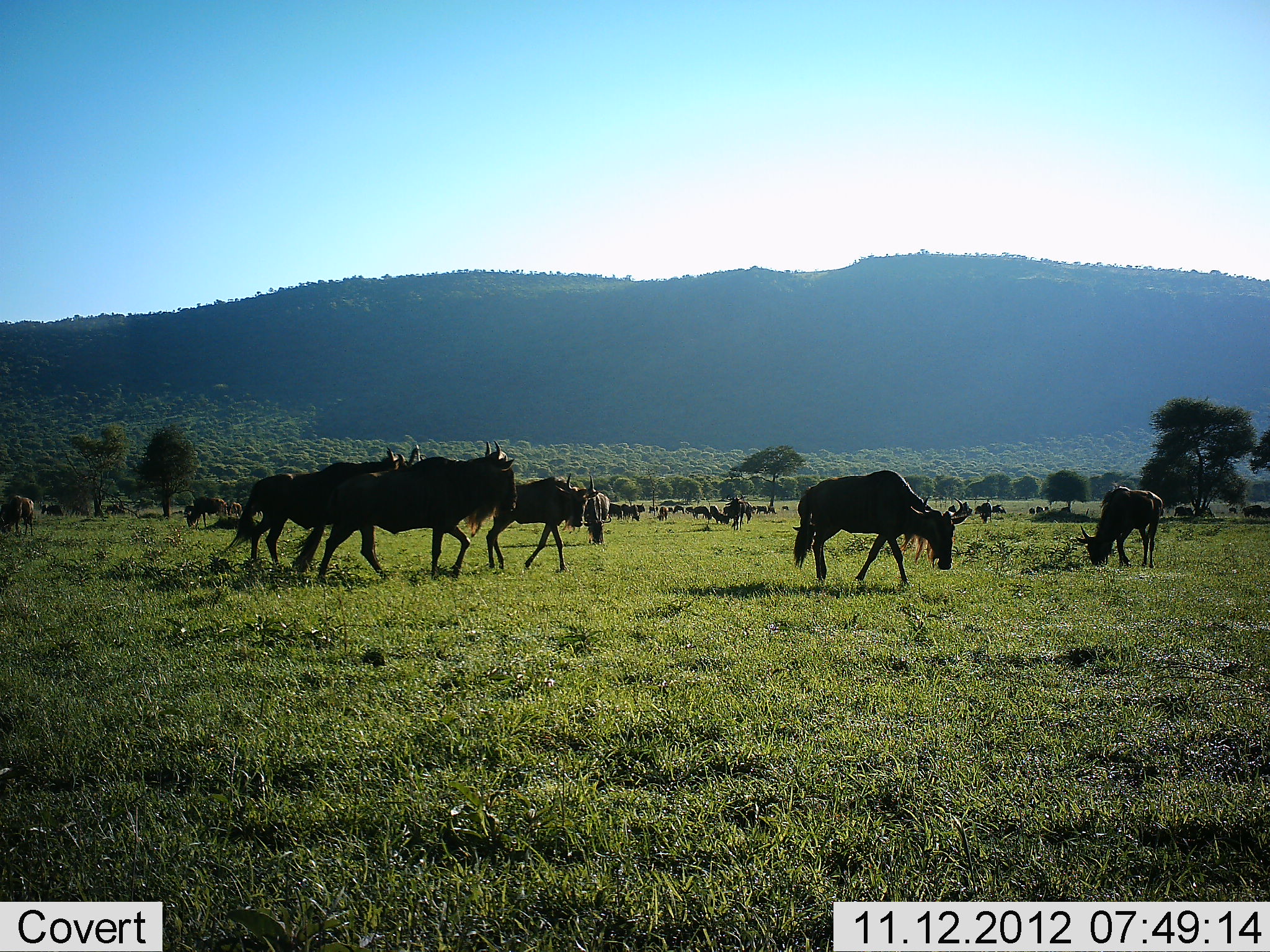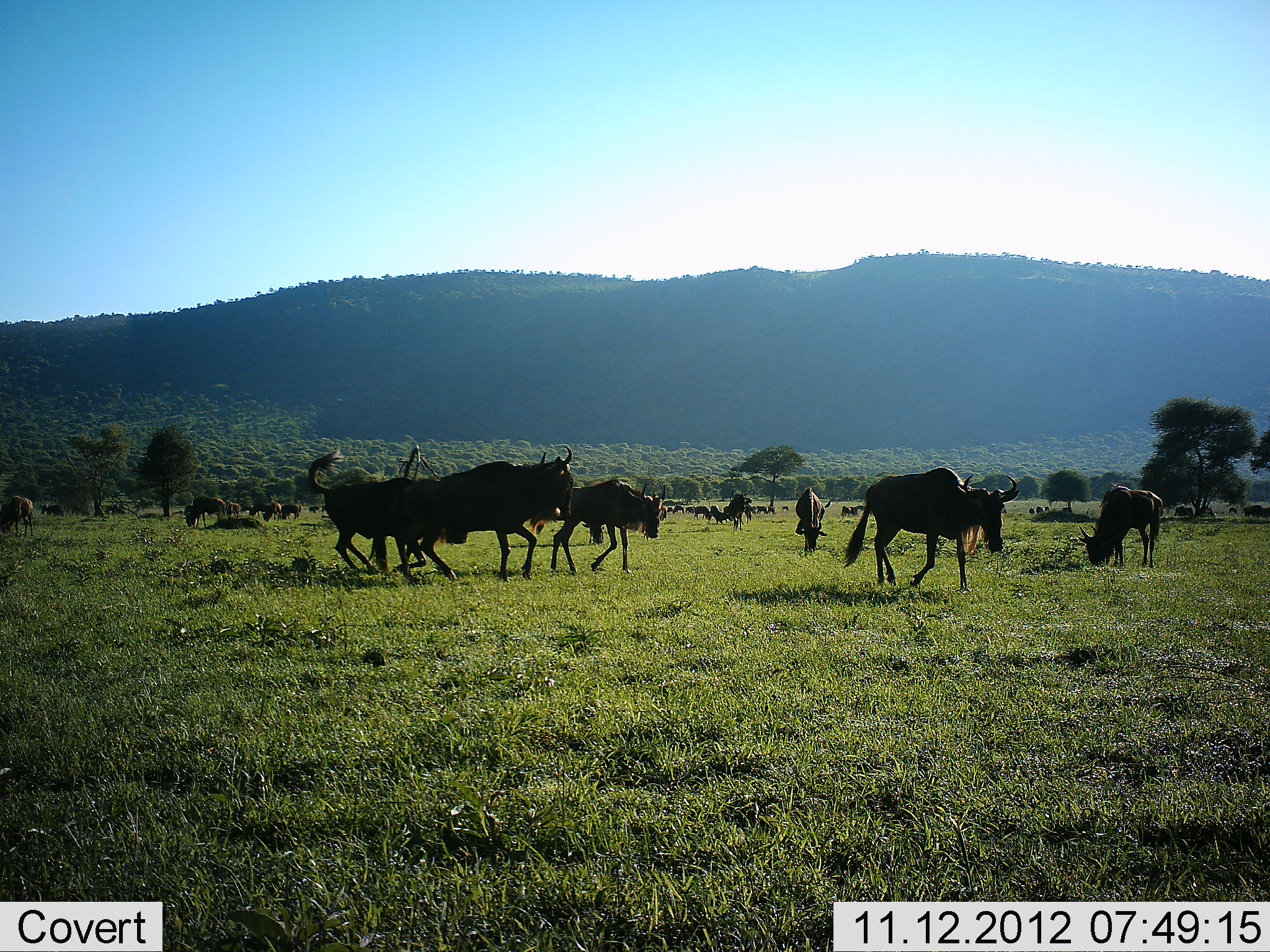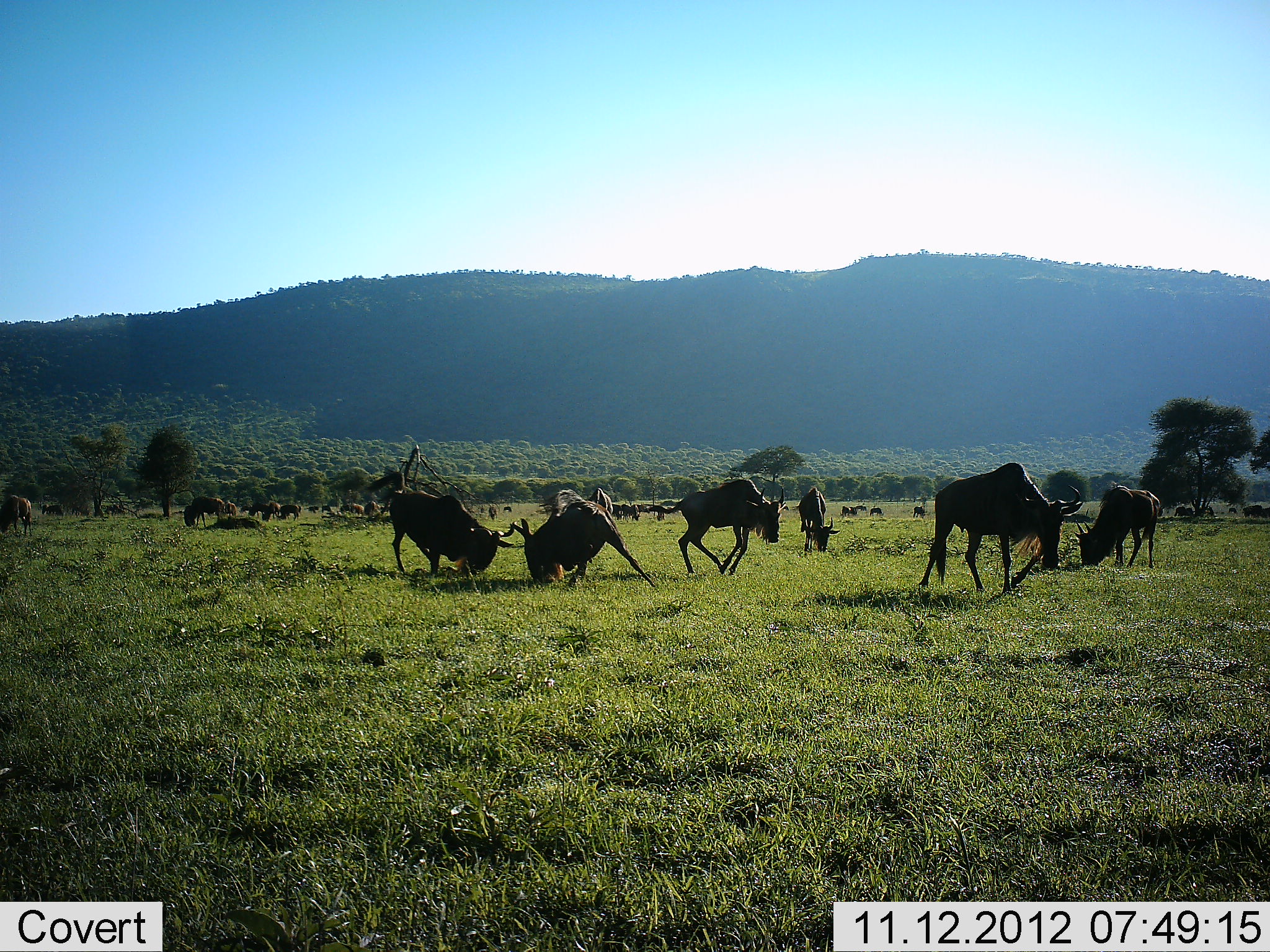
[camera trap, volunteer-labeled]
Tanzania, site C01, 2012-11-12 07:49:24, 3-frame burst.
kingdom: Animalia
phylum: Chordata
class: Mammalia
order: Artiodactyla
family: Bovidae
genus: Connochaetes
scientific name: Connochaetes taurinus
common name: blue wildebeest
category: wildebeest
Wildebeest (blue wildebeest) (Connochaetes taurinus), count 11-50. Behavior (volunteer vote fractions): standing 60%, resting 20%, moving 90%, interacting 70%. Young present (vote fraction): 0%. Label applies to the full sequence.